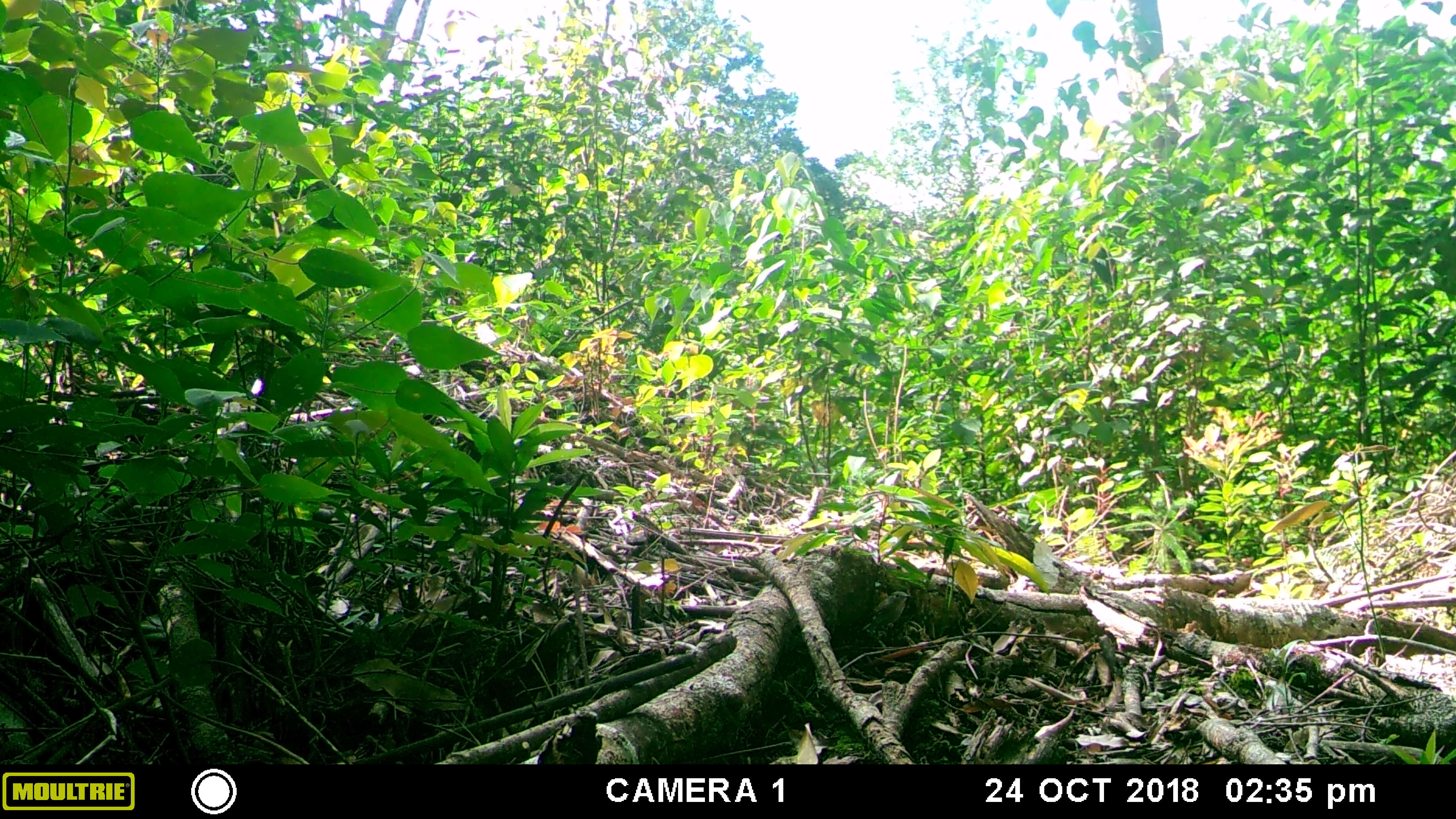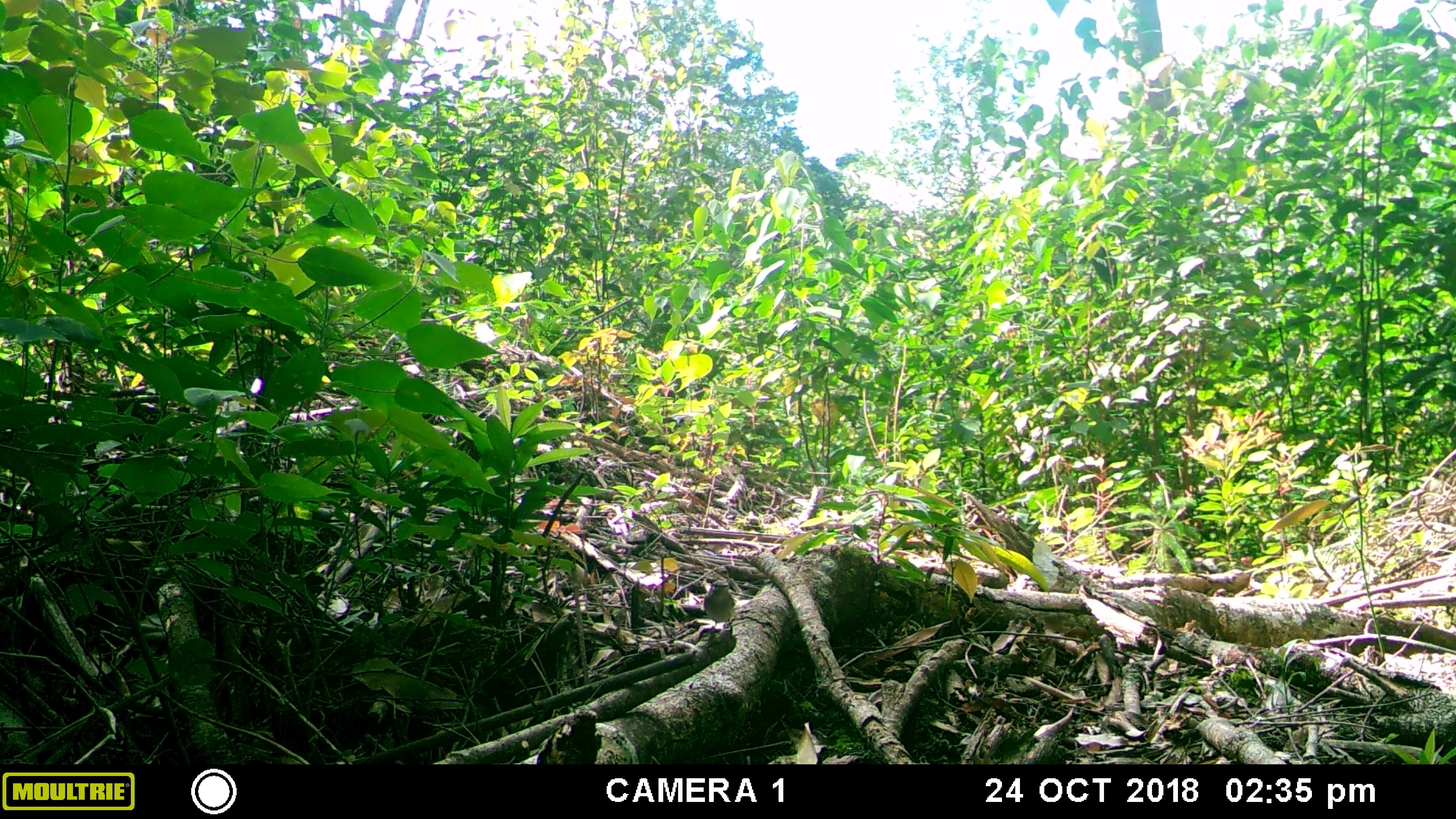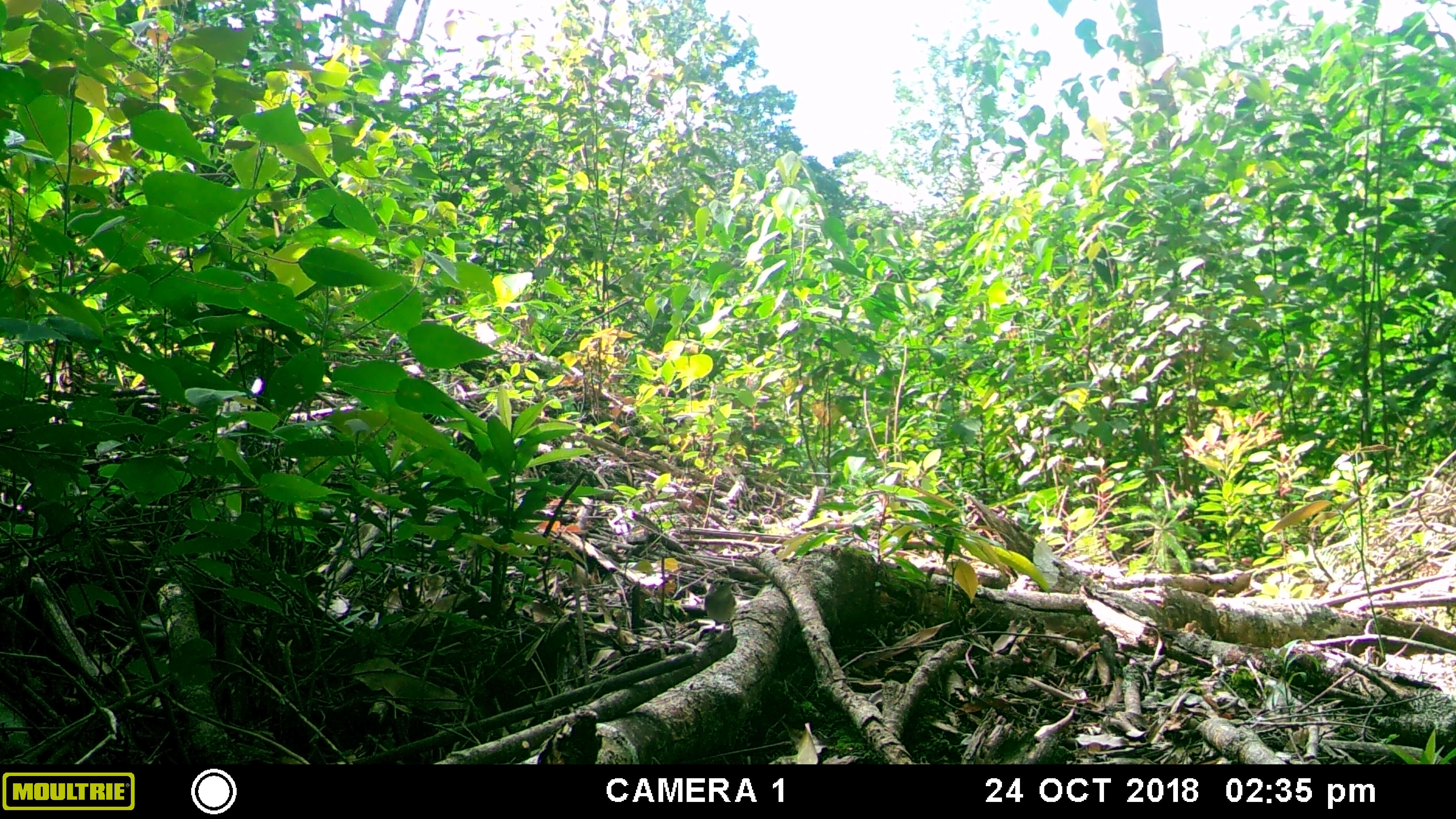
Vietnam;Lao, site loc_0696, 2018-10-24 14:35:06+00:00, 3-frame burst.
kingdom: Animalia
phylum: Chordata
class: Aves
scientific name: Aves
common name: bird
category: unidentified bird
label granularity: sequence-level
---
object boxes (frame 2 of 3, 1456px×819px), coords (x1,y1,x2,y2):
unidentified bird: (704,578,737,629)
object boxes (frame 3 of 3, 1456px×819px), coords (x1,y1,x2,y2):
unidentified bird: (704,578,739,629)